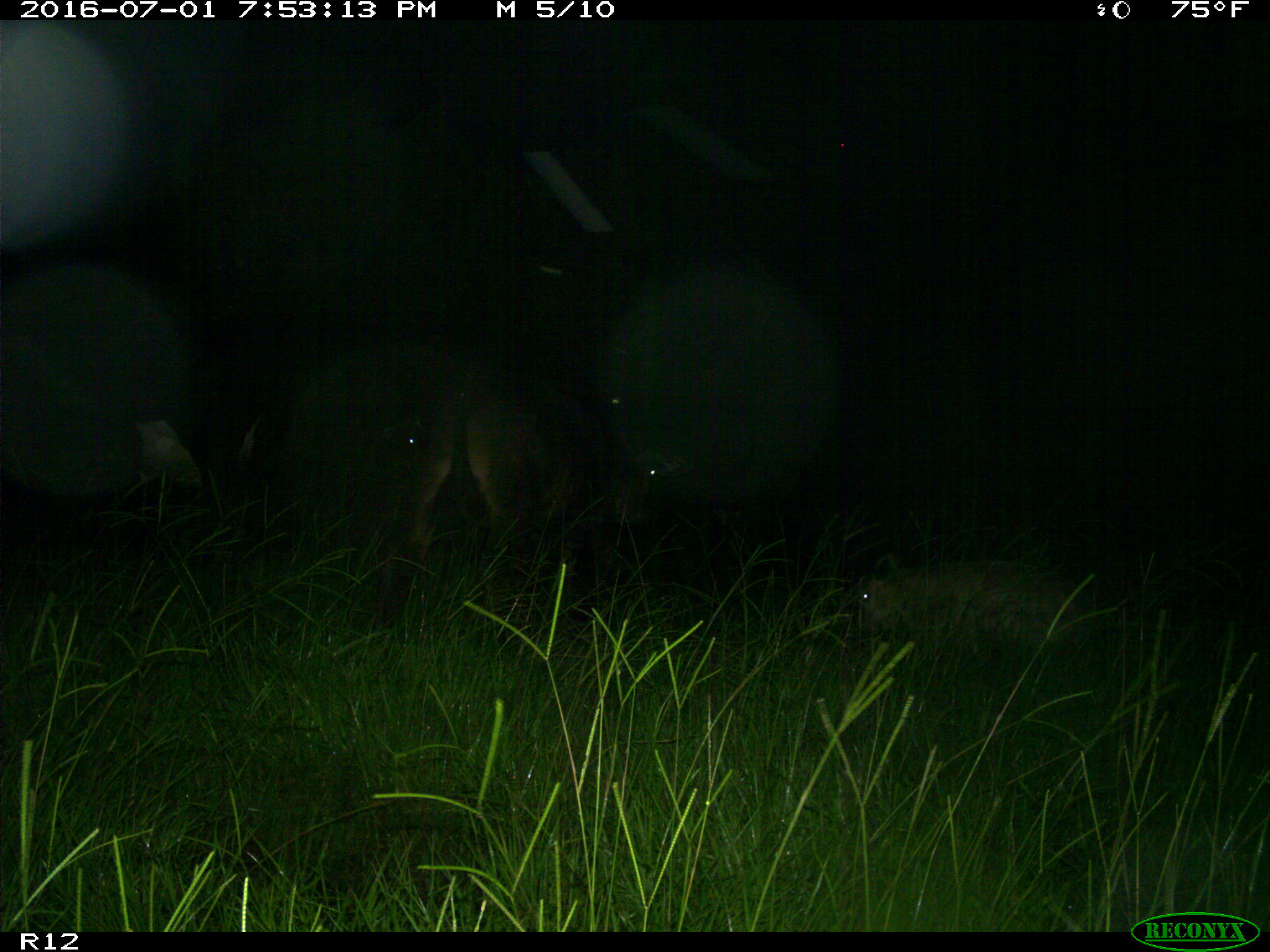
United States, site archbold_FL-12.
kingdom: Animalia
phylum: Chordata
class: Mammalia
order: Artiodactyla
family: Bovidae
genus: Bos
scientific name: Bos taurus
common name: domestic cow